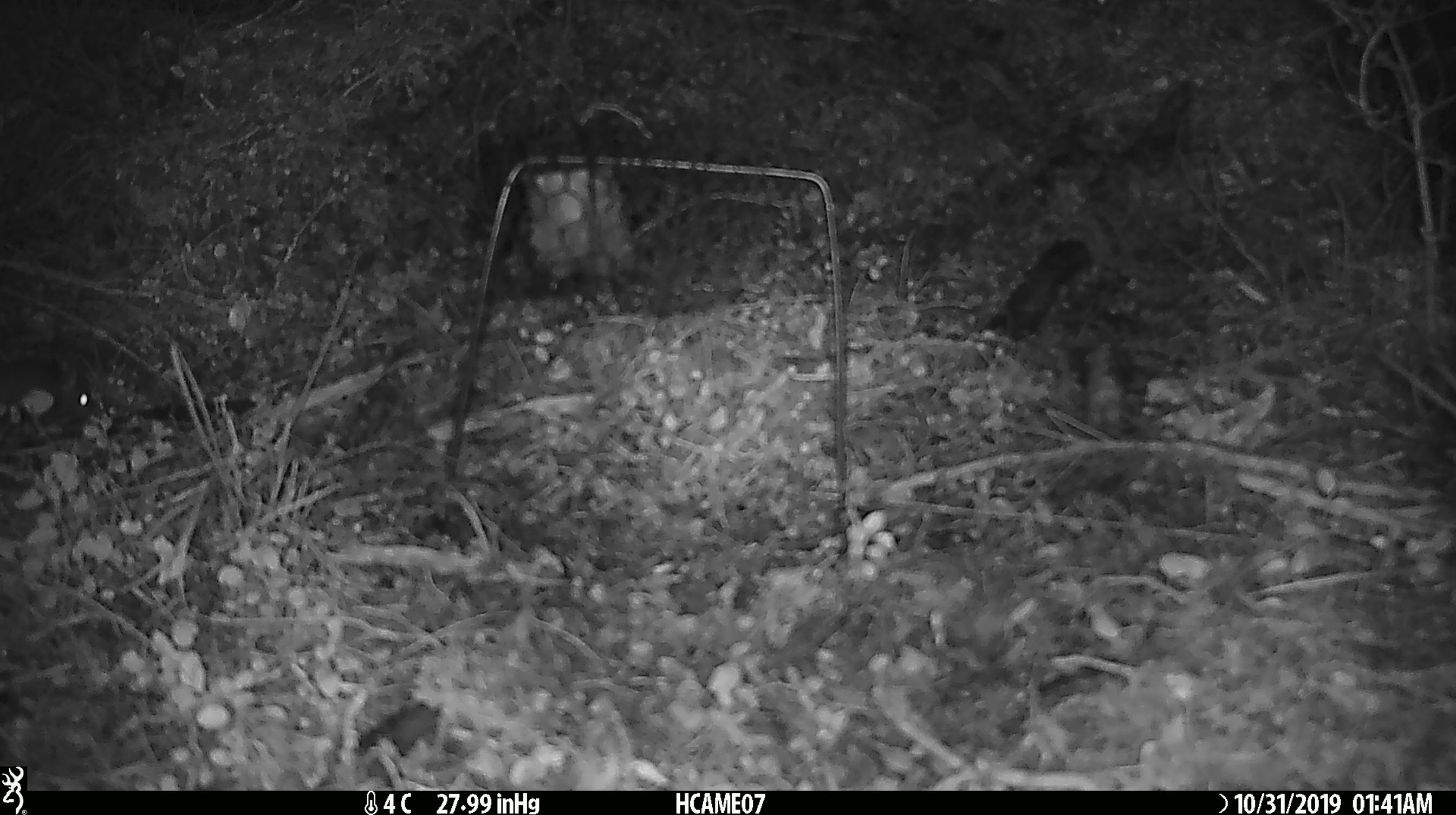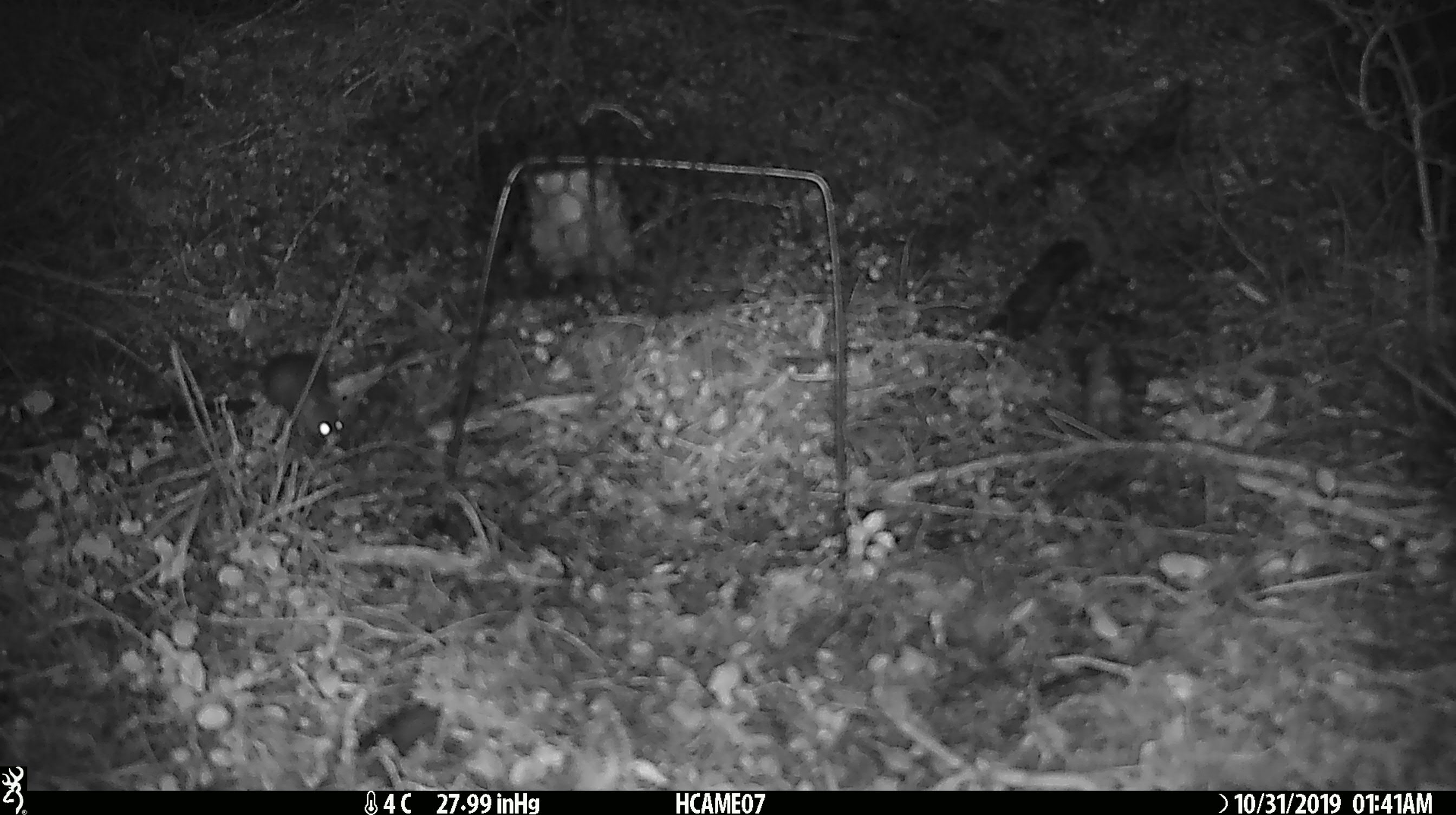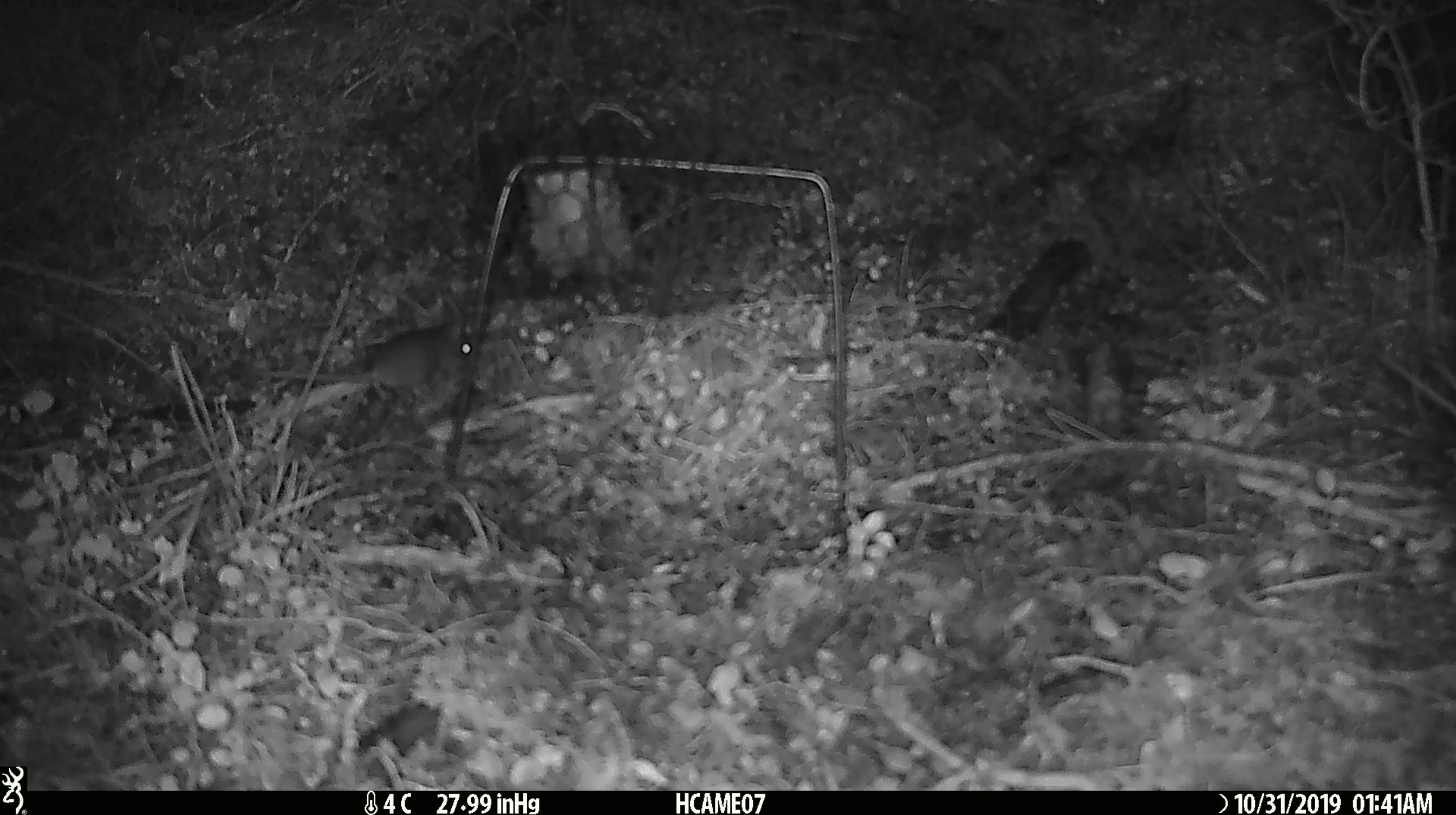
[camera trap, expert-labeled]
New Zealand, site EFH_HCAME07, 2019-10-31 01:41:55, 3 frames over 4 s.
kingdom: Animalia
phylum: Chordata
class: Mammalia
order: Rodentia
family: Muridae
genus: Mus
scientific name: Mus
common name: mouse